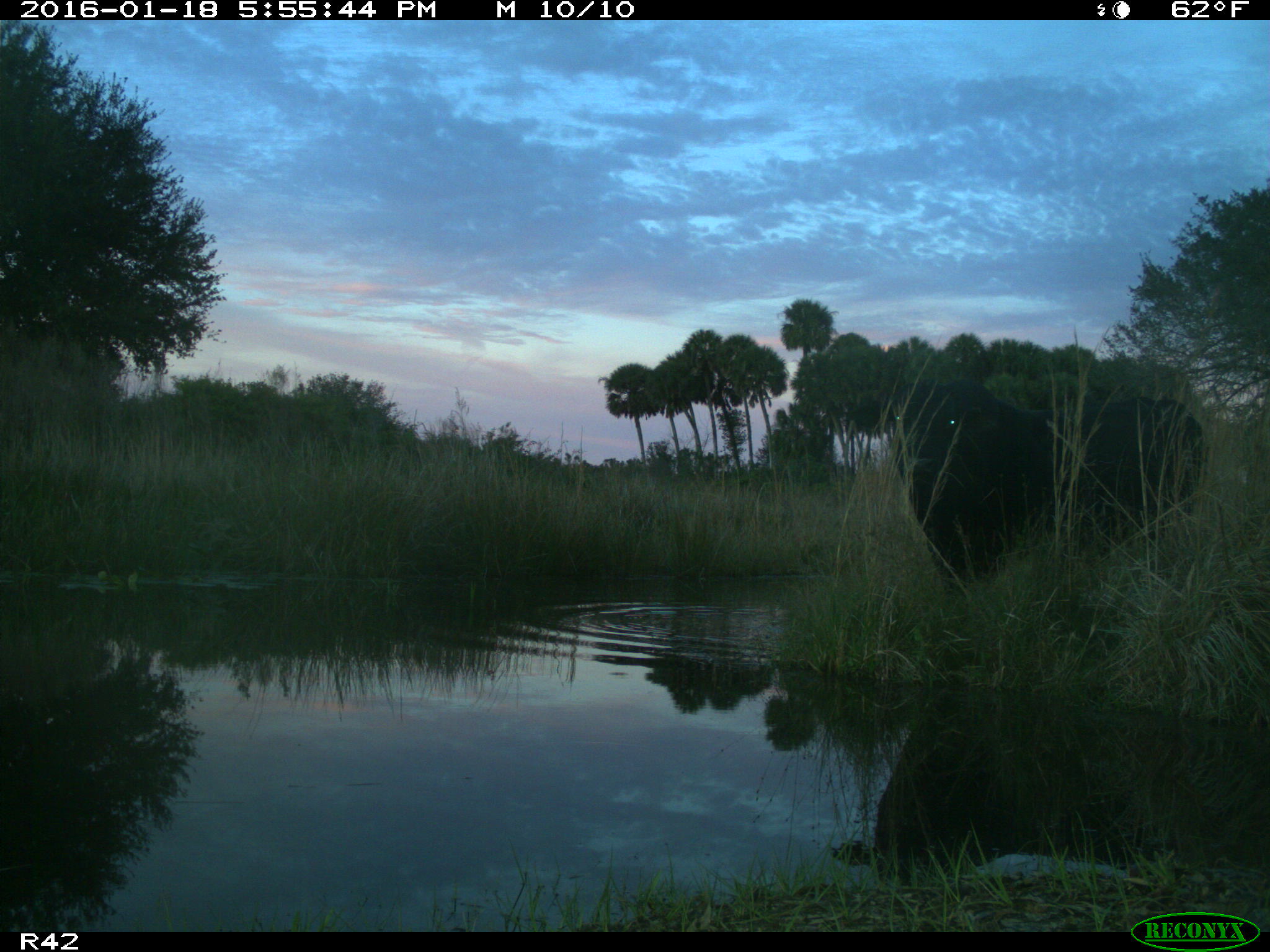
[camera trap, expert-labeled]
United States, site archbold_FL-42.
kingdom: Animalia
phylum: Chordata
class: Mammalia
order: Artiodactyla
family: Bovidae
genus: Bos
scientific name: Bos taurus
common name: domestic cow